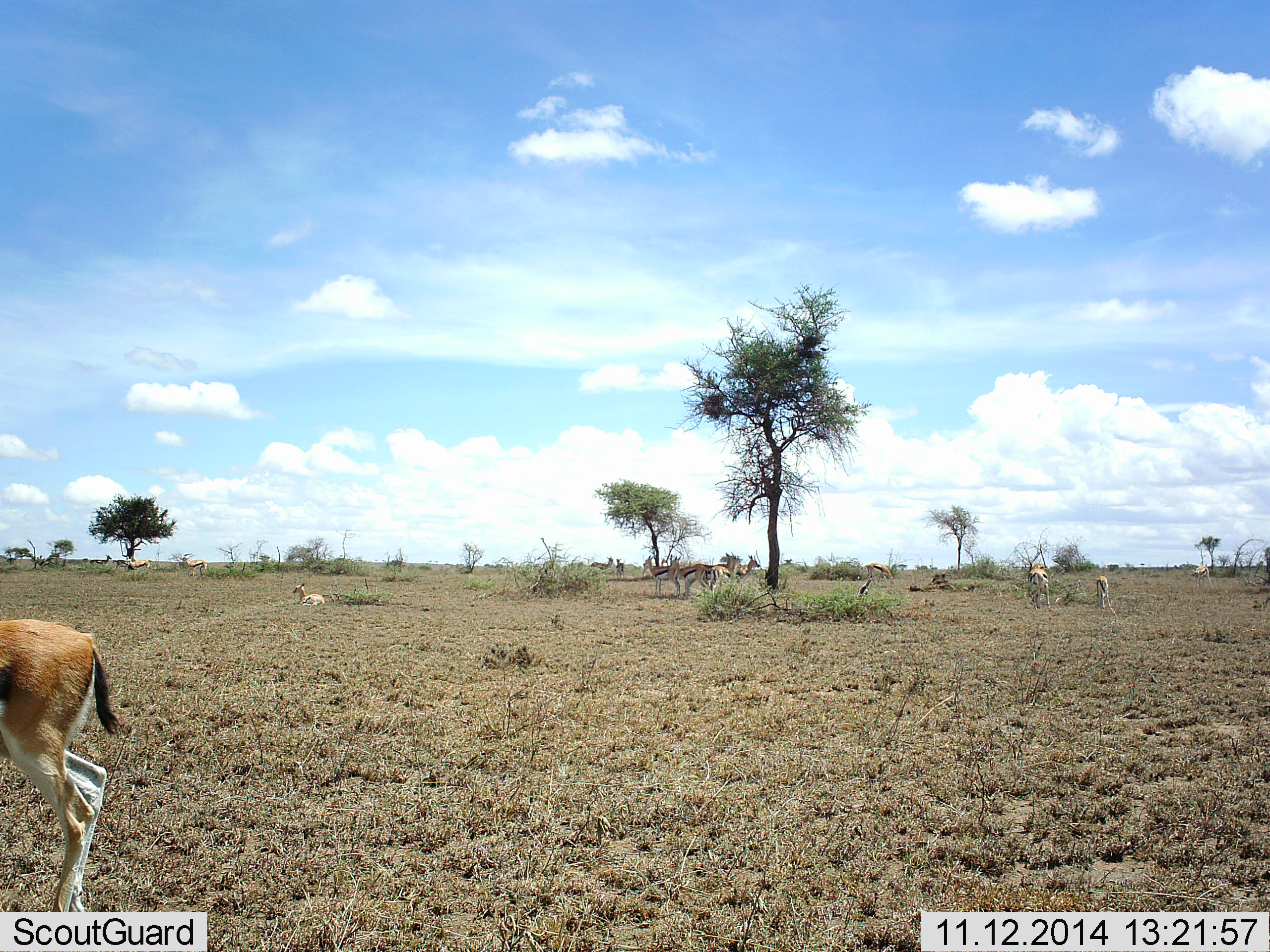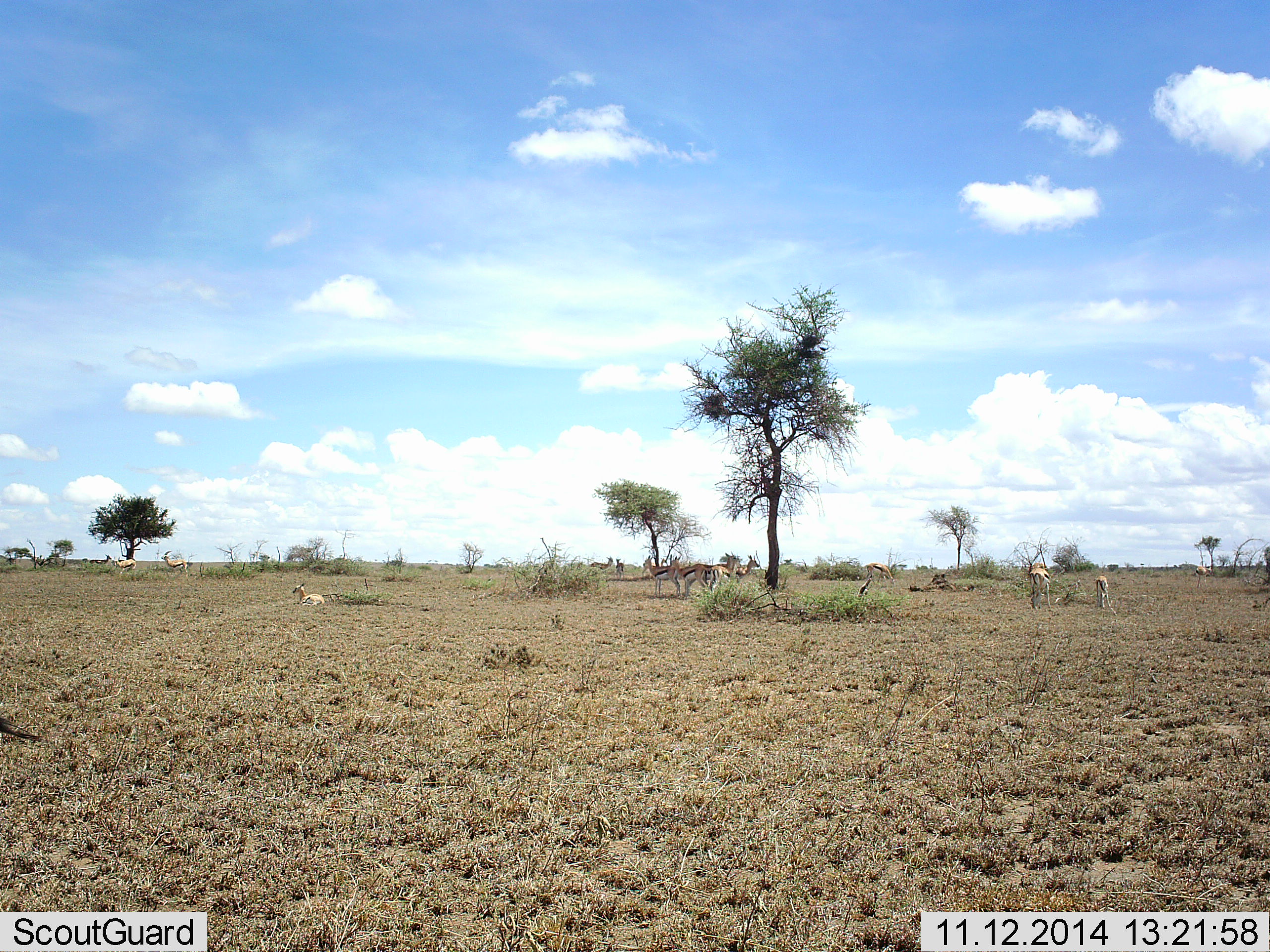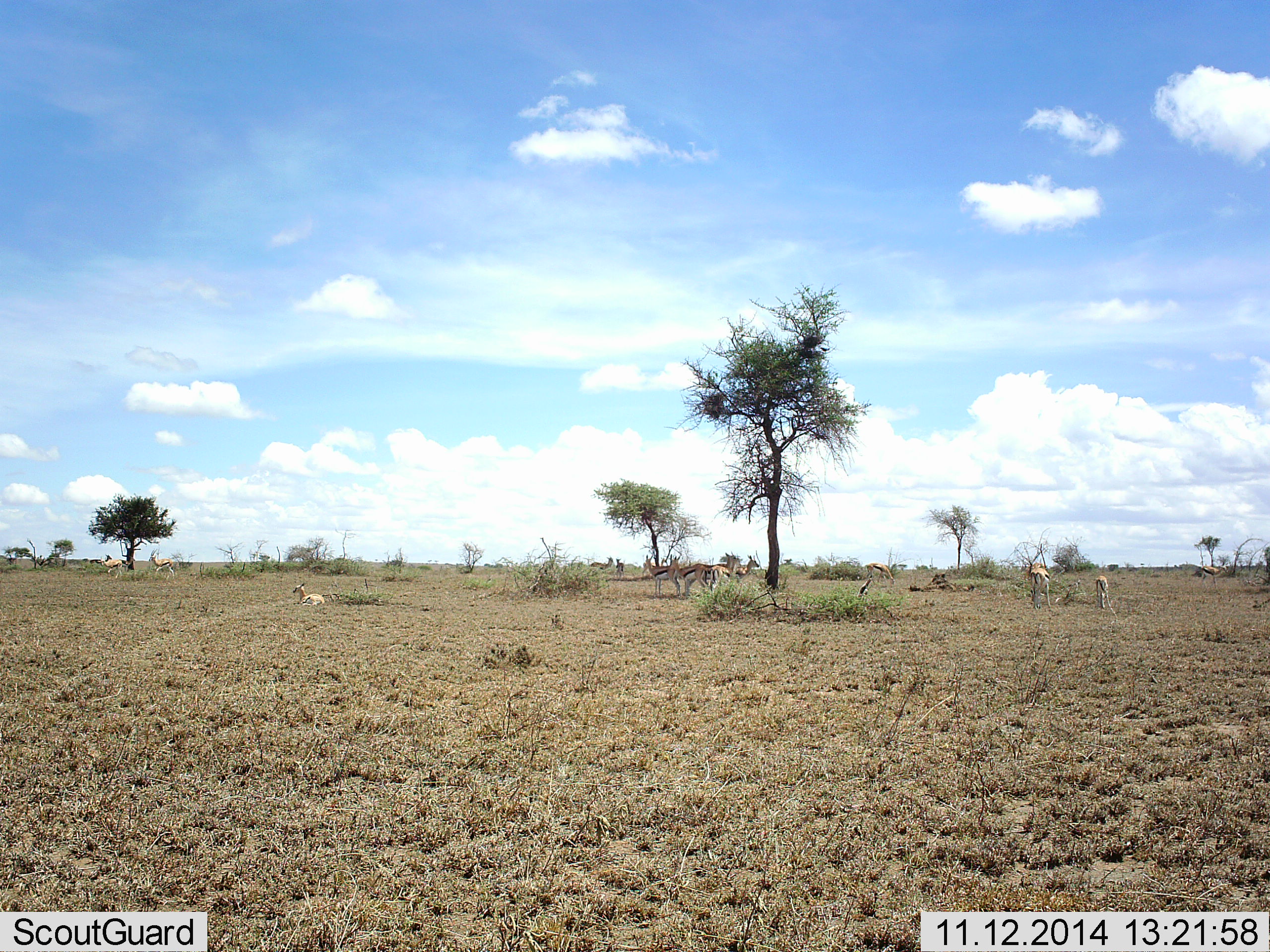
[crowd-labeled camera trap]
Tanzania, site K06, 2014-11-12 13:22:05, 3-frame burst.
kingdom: Animalia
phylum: Chordata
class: Mammalia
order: Artiodactyla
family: Bovidae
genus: Eudorcas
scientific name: Eudorcas thomsonii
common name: thomson's gazelle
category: gazellethomsons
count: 10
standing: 80%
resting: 80%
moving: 50%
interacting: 20%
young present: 30%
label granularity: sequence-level